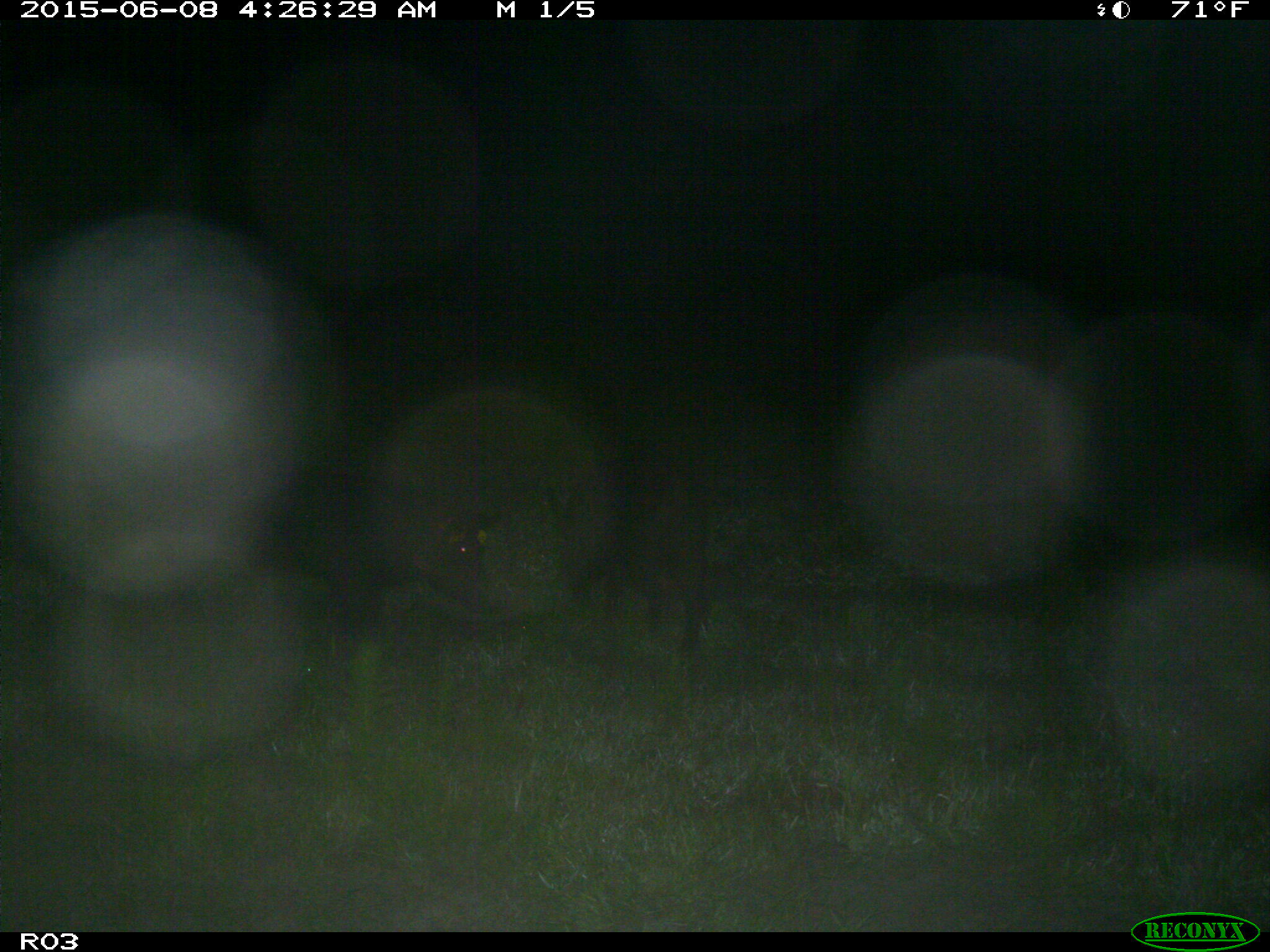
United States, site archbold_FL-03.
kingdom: Animalia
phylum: Chordata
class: Mammalia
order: Artiodactyla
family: Suidae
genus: Sus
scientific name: Sus scrofa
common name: wild boar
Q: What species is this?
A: Sus scrofa (wild boar).